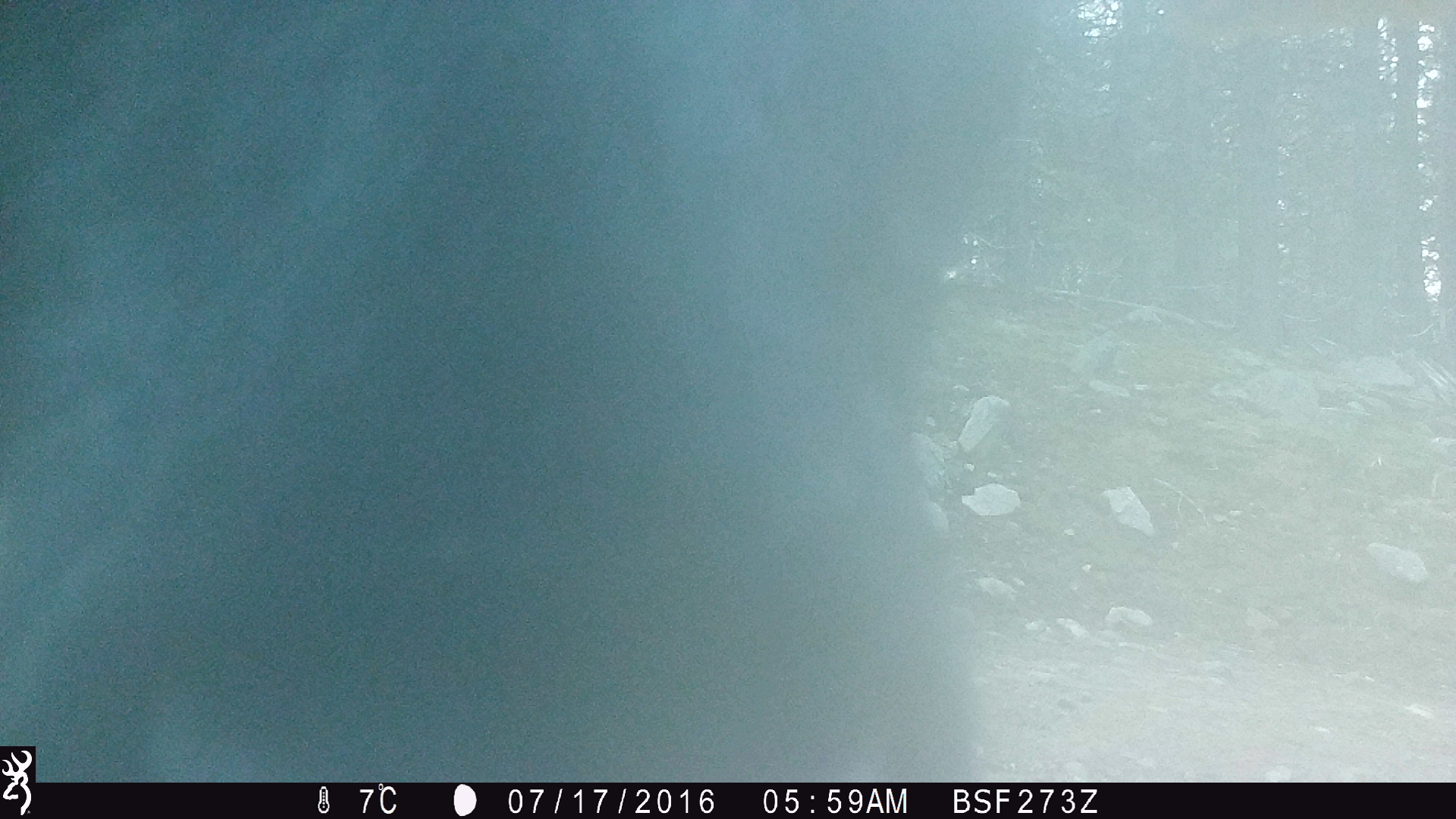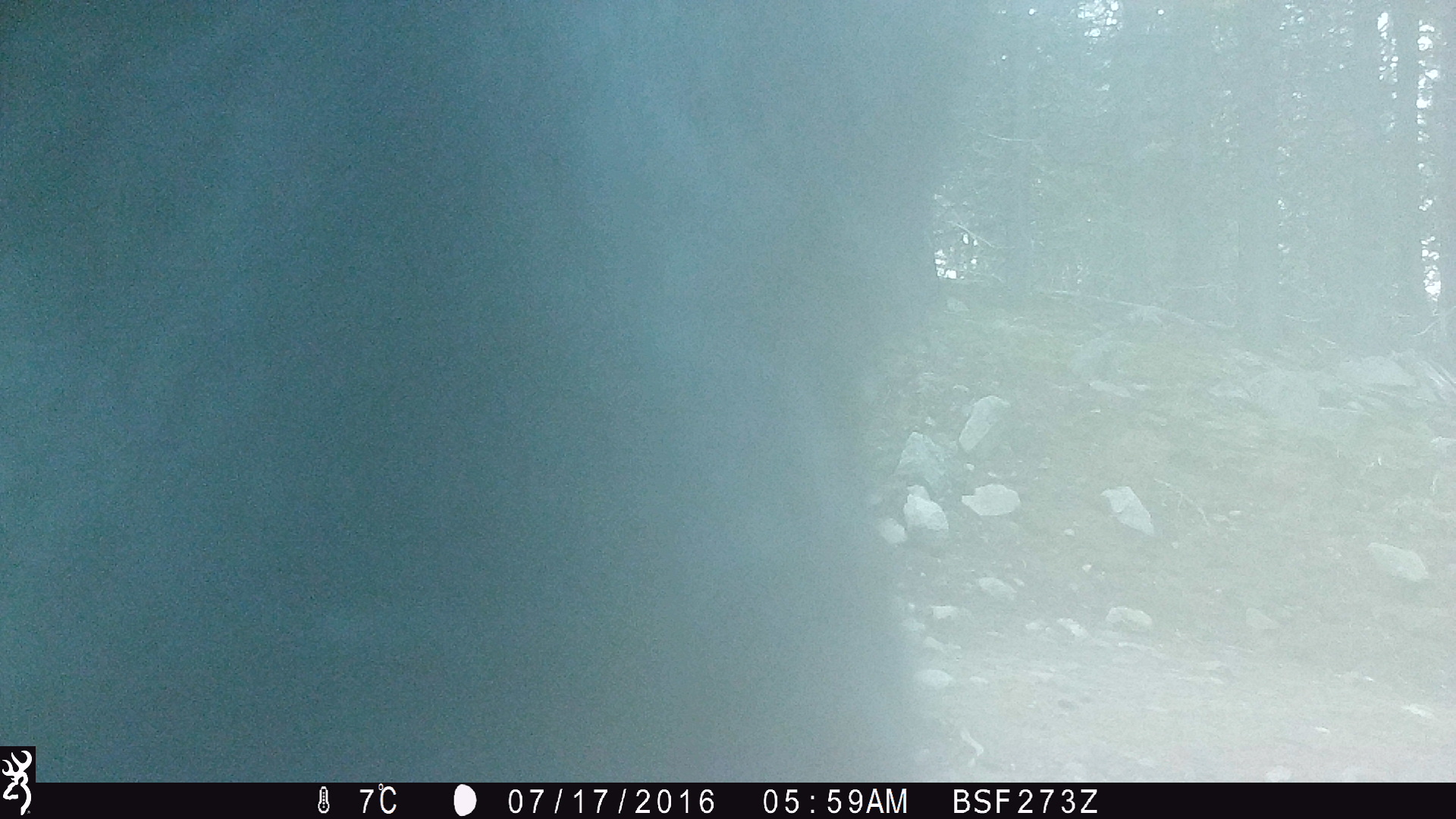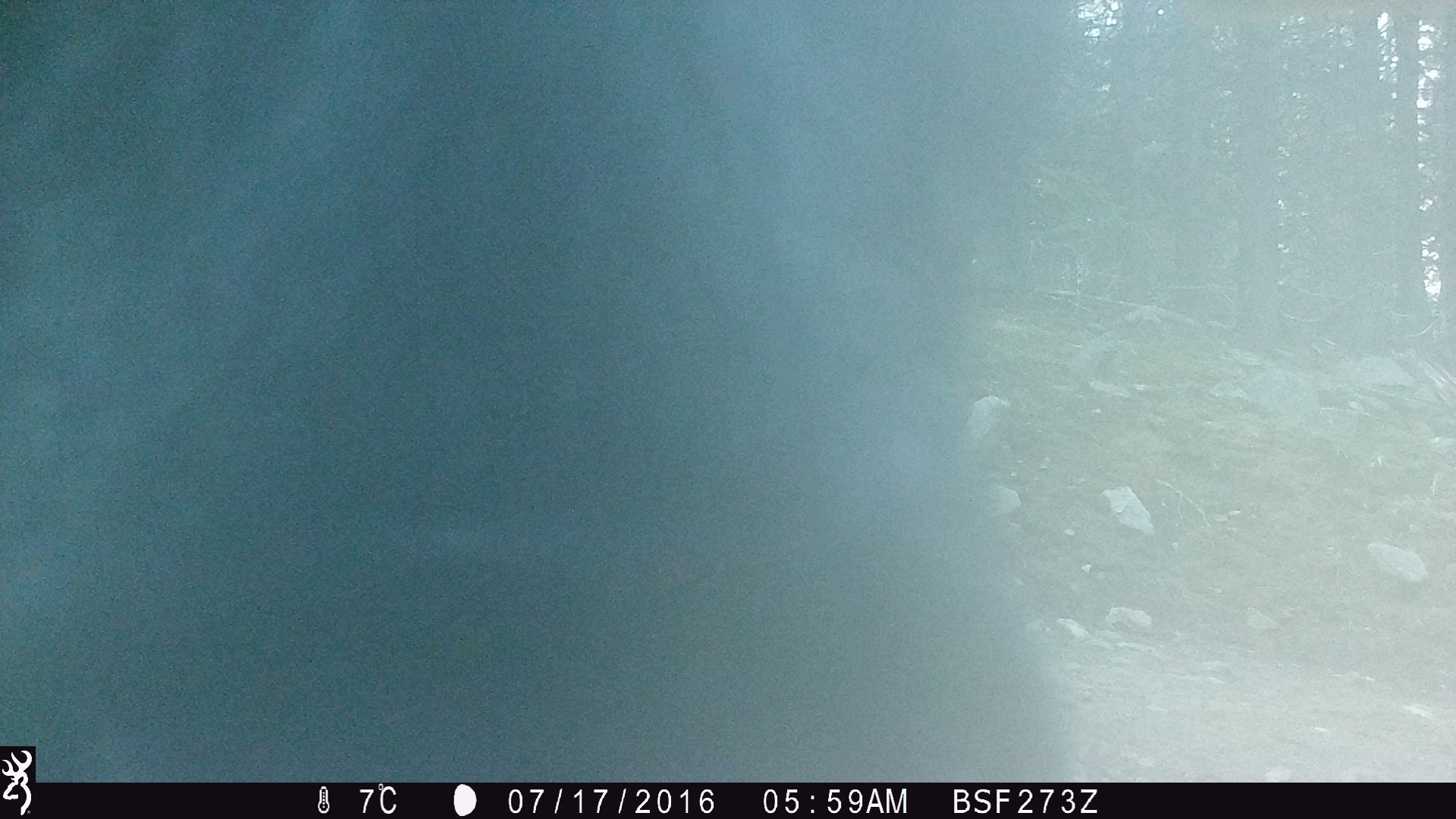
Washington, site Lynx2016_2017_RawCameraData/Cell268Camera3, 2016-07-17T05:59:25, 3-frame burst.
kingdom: Animalia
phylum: Chordata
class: Mammalia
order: Artiodactyla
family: Bovidae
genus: Bos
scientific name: Bos taurus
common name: domestic cattle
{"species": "domestic cattle (Bos taurus)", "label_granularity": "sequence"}